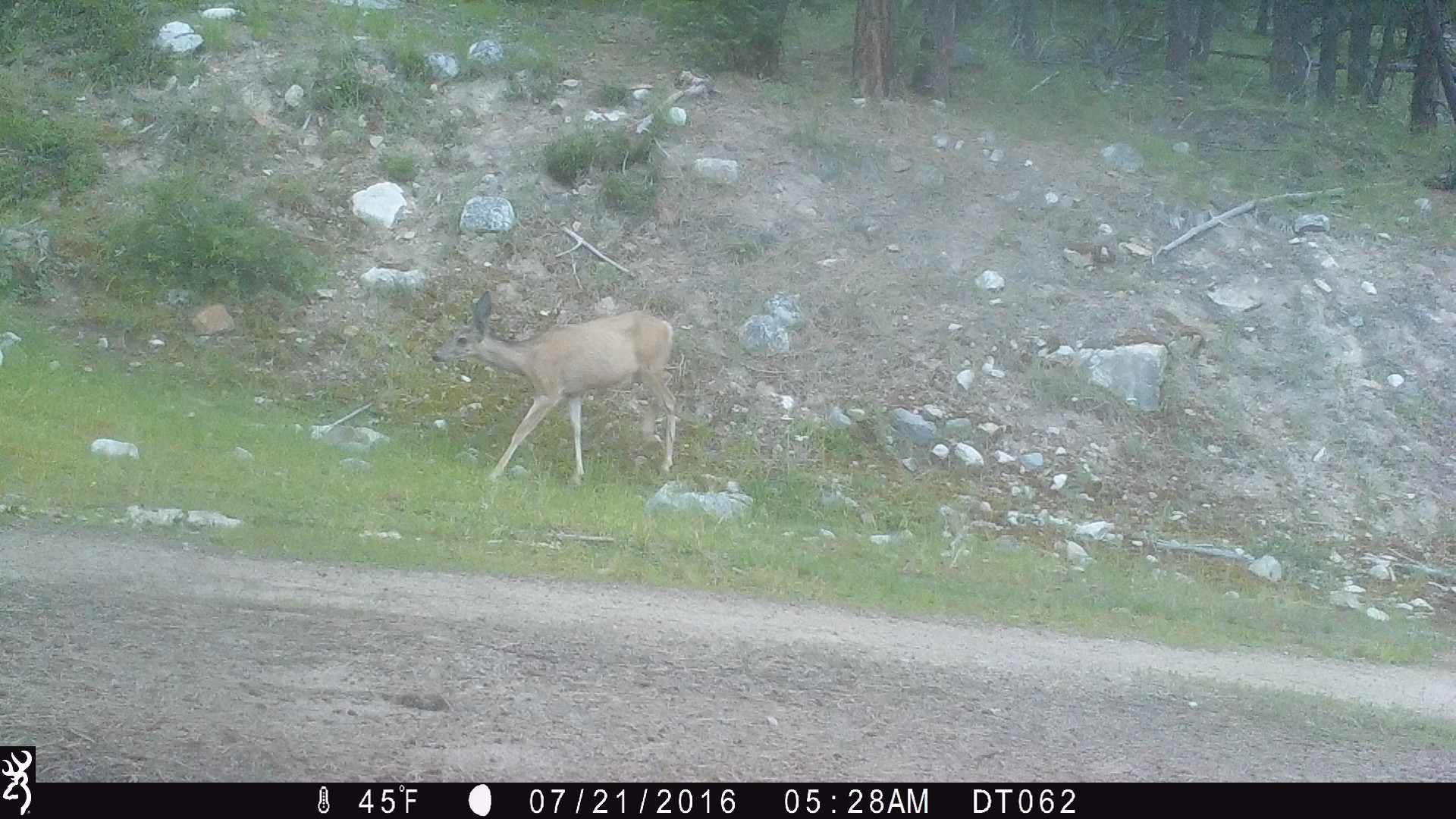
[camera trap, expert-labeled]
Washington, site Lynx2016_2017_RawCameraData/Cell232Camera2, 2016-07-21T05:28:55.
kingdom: Animalia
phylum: Chordata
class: Mammalia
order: Artiodactyla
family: Cervidae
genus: Odocoileus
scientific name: Odocoileus hemionus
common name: mule deer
Odocoileus hemionus (mule deer). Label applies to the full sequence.